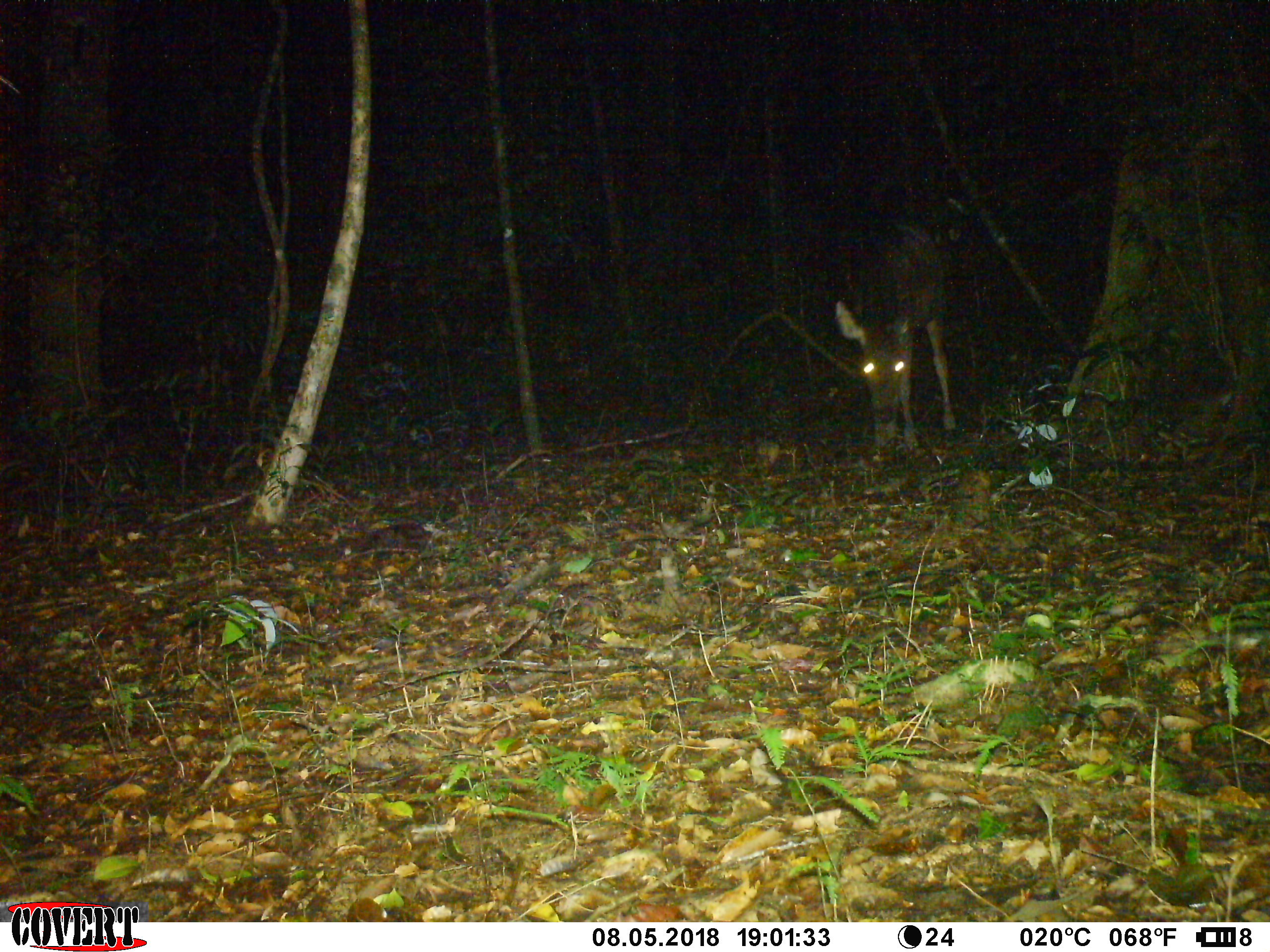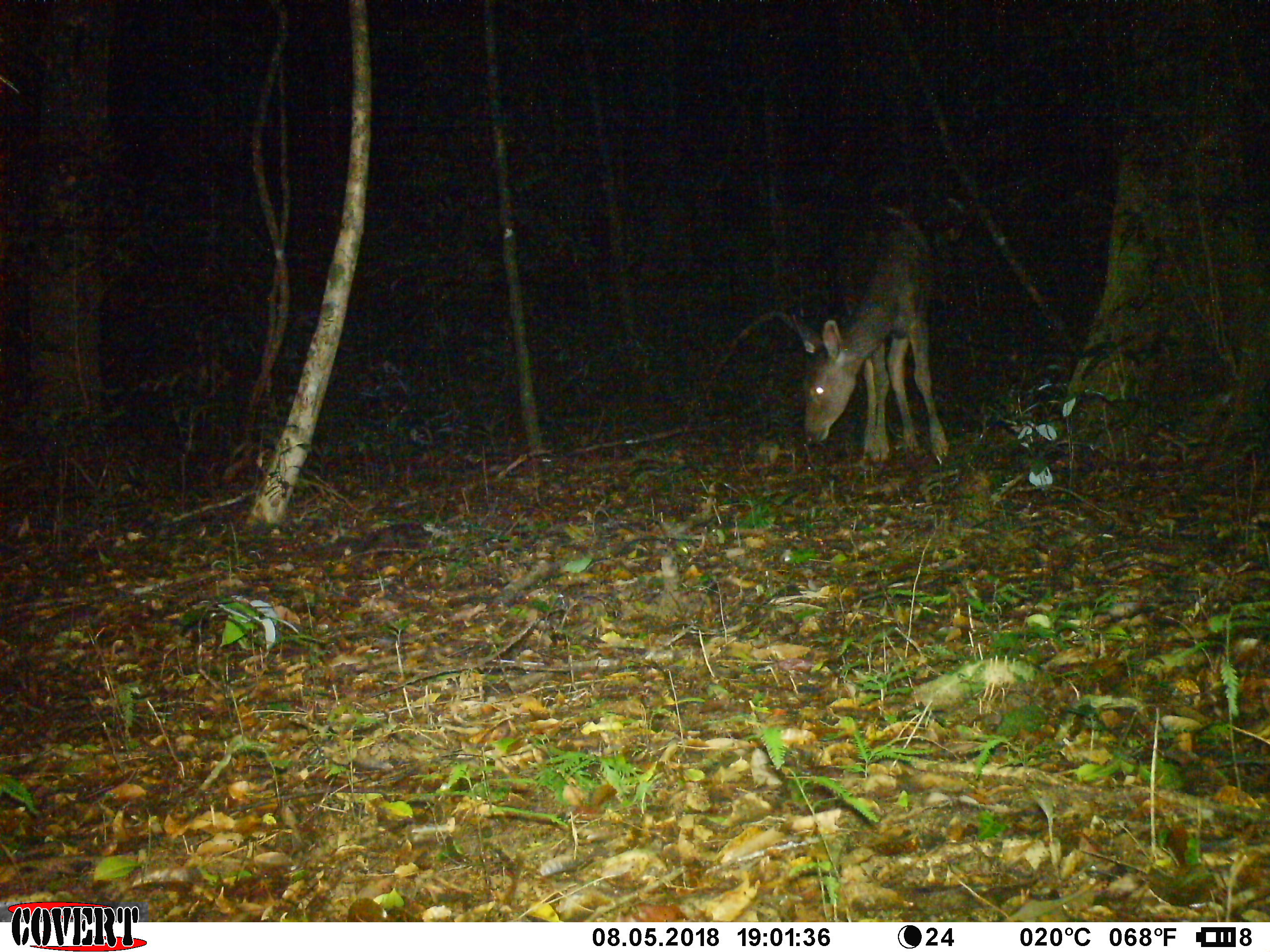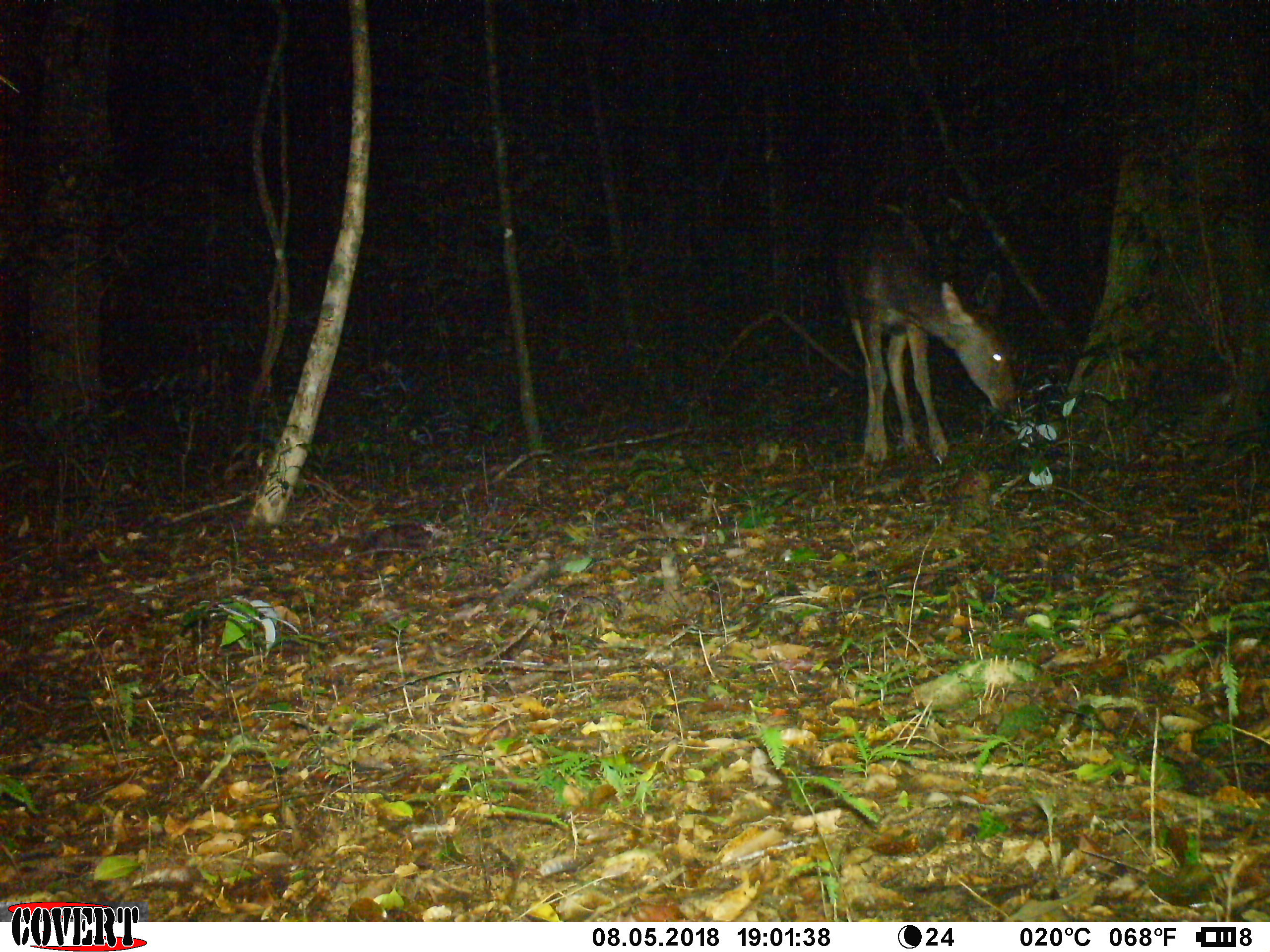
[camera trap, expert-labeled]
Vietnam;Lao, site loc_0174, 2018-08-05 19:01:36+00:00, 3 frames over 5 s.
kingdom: Animalia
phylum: Chordata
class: Mammalia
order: Artiodactyla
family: Cervidae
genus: Rusa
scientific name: Rusa unicolor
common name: sambar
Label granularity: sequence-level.